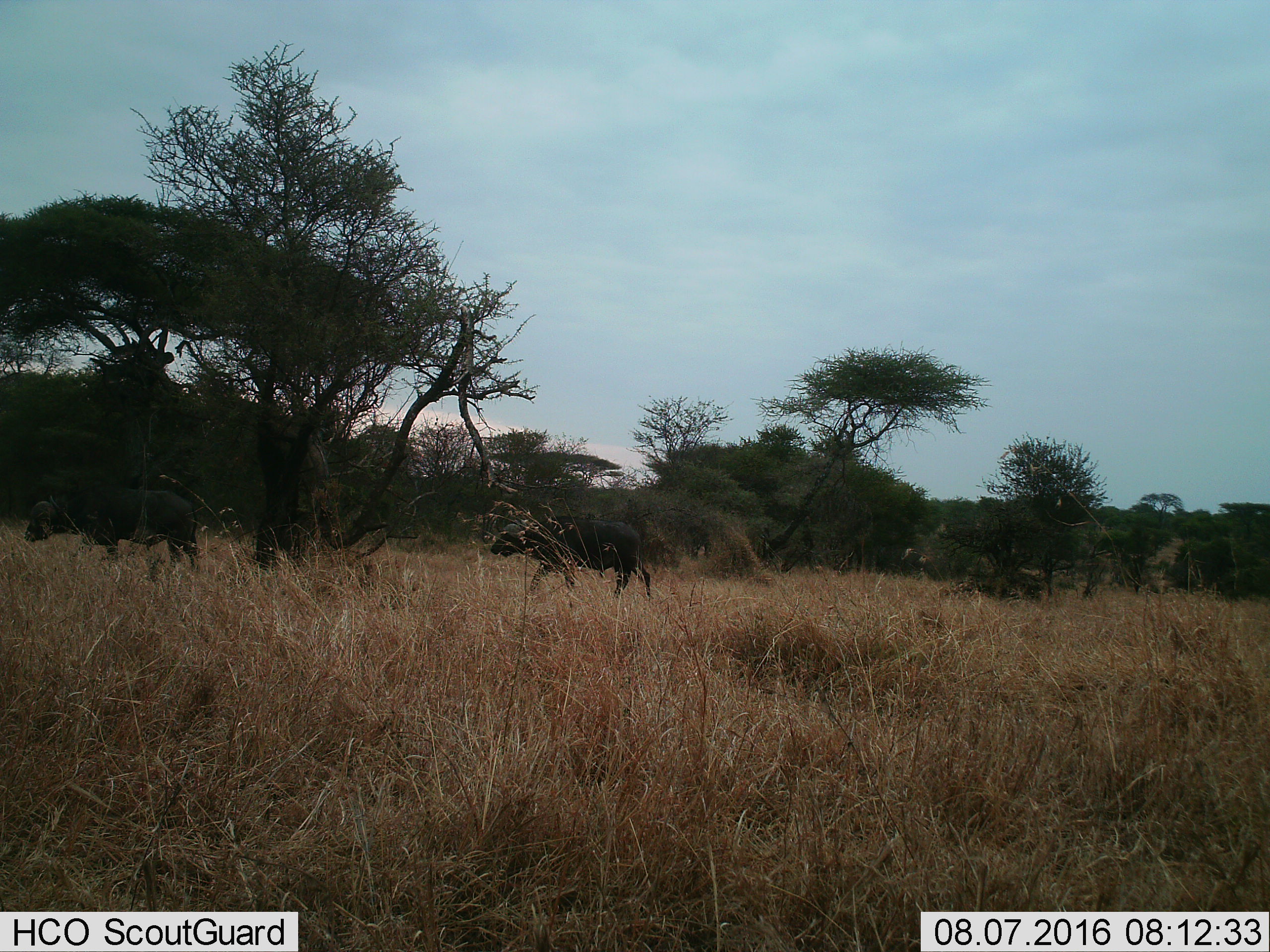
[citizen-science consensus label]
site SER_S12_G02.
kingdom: Animalia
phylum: Chordata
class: Mammalia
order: Artiodactyla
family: Bovidae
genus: Syncerus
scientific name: Syncerus caffer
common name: african buffalo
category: buffalo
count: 2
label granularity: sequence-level